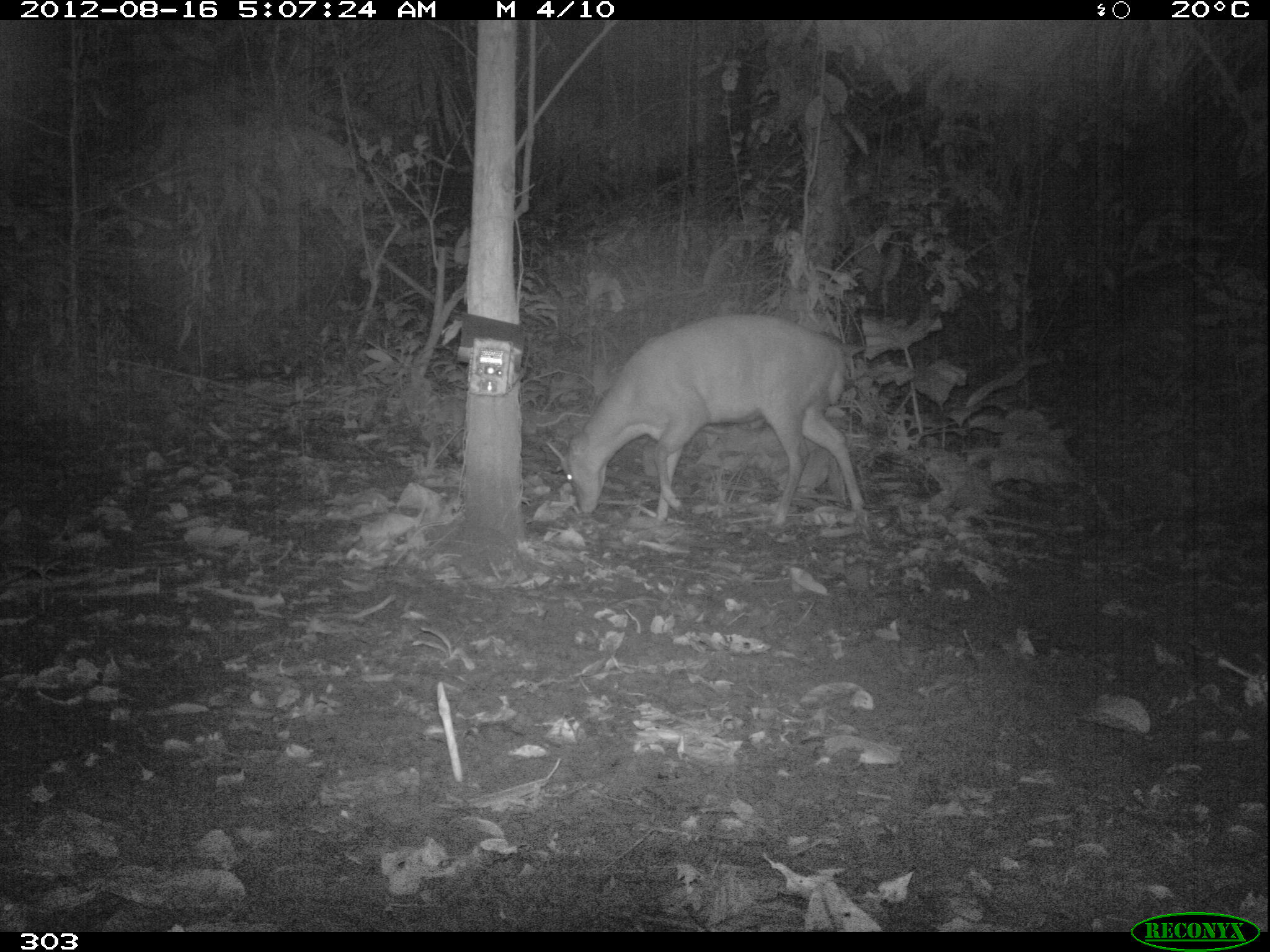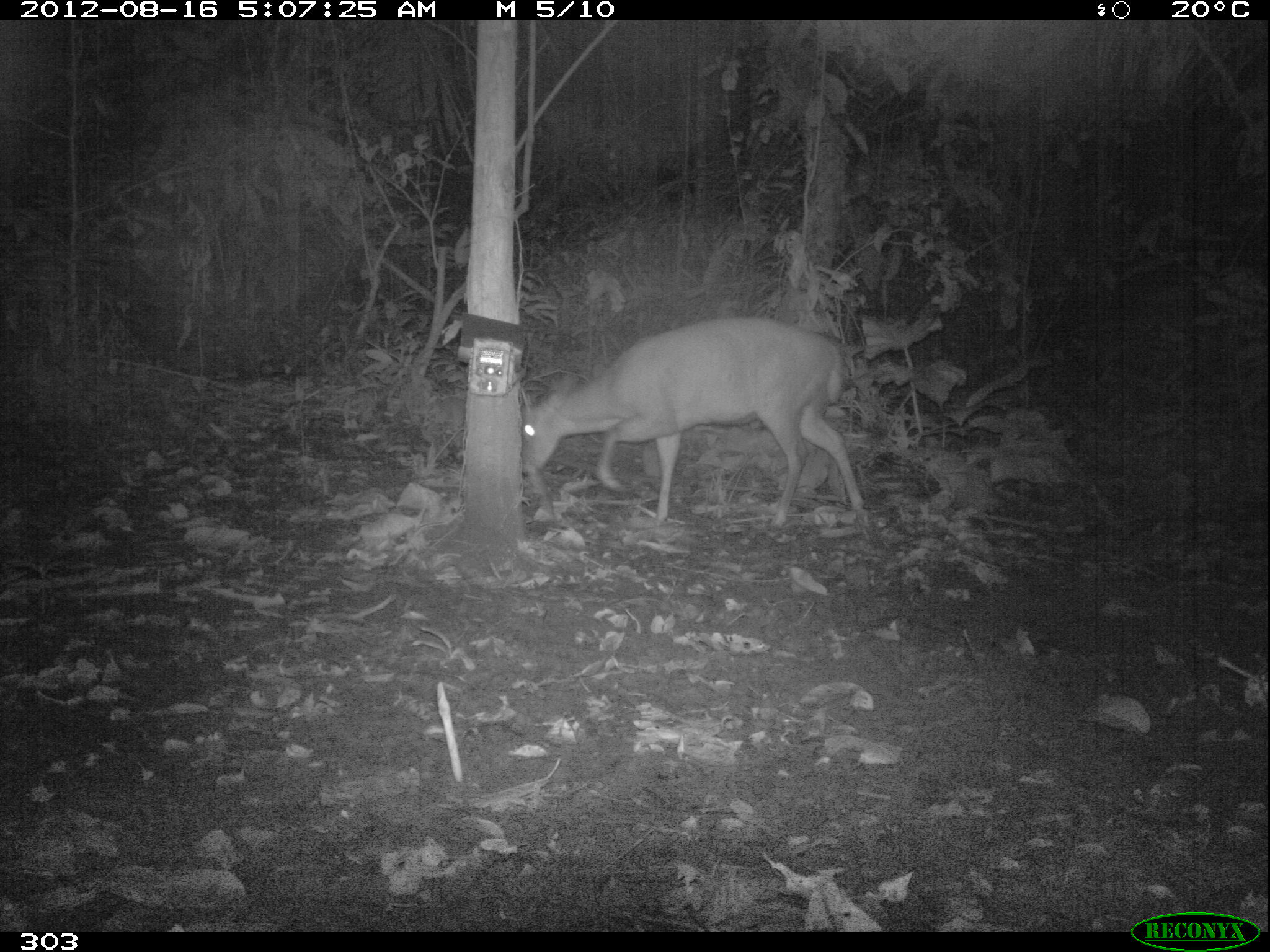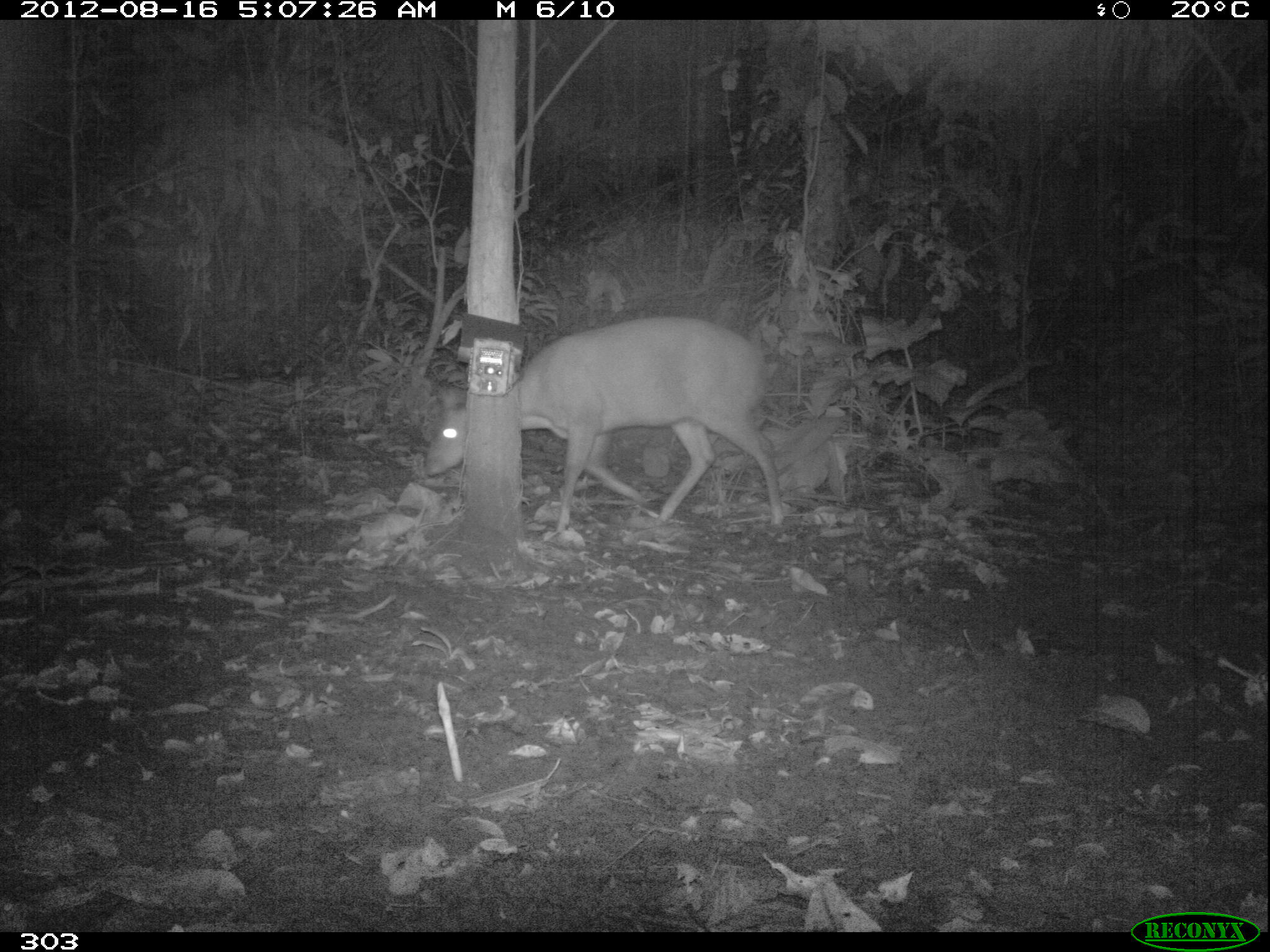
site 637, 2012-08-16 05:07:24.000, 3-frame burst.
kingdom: Animalia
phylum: Chordata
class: Mammalia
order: Artiodactyla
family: Cervidae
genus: Mazama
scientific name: Mazama americana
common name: red brocket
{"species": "Mazama americana (red brocket)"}